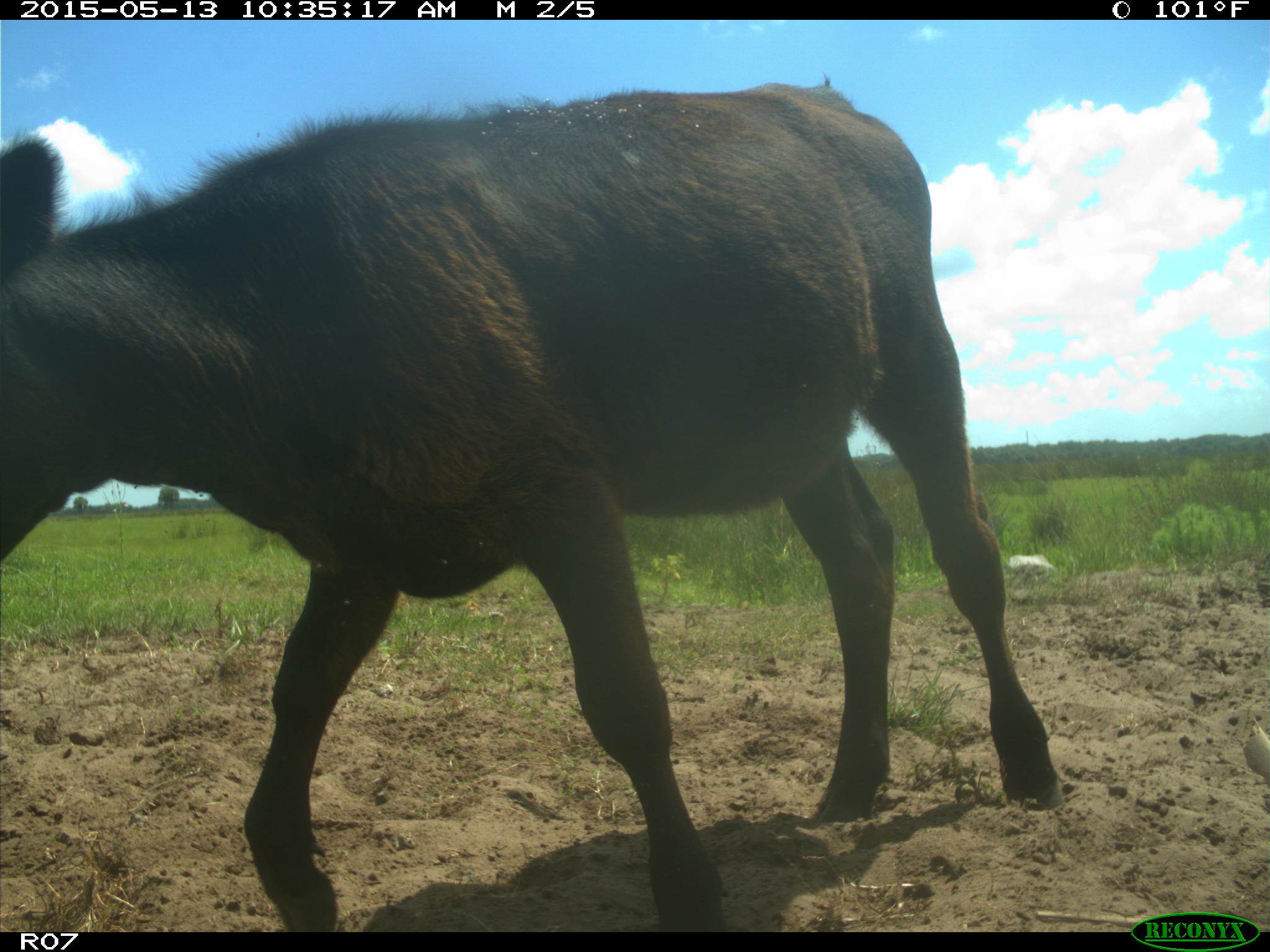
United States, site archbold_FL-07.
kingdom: Animalia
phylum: Chordata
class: Mammalia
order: Artiodactyla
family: Bovidae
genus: Bos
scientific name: Bos taurus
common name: domestic cow